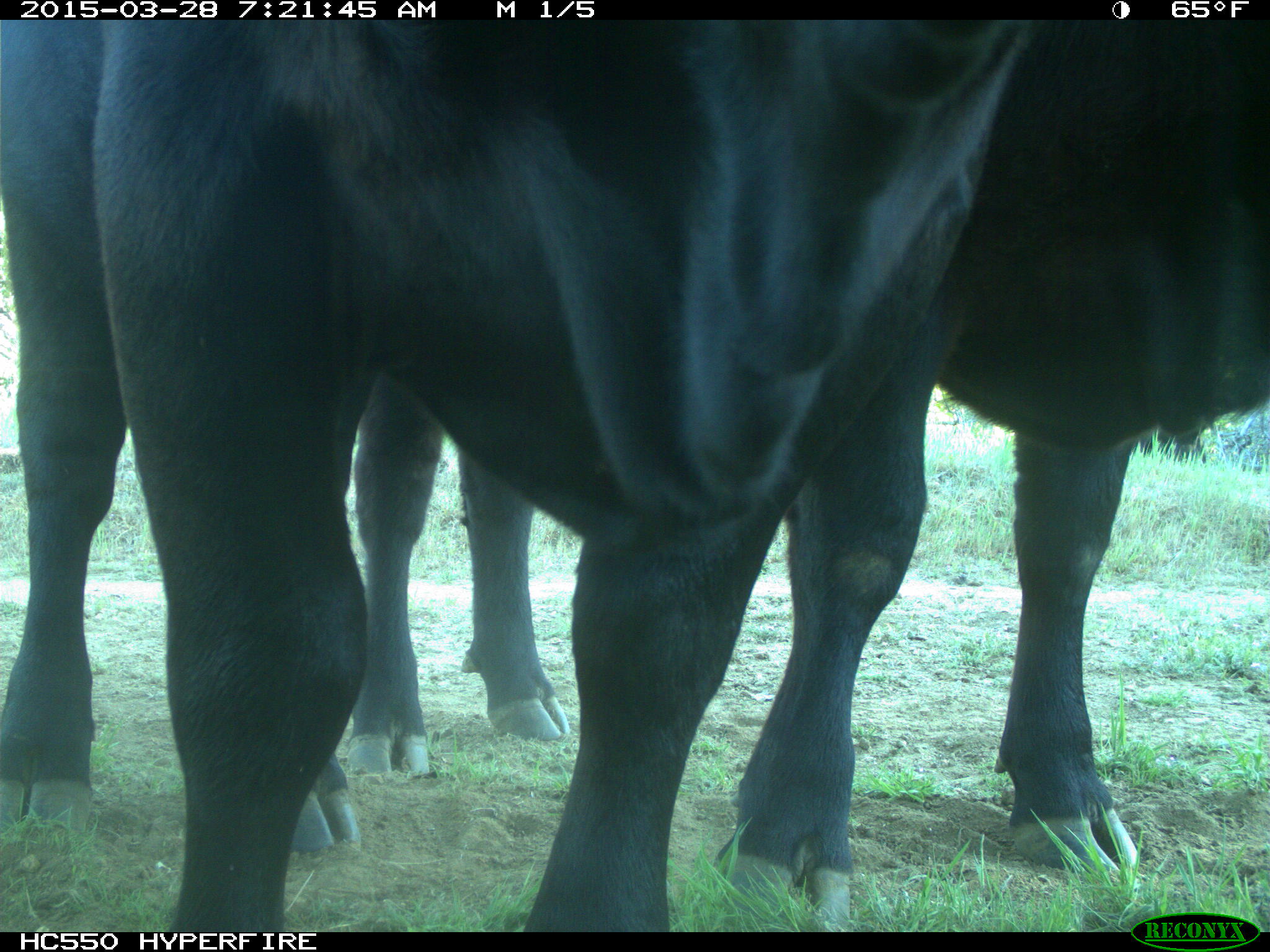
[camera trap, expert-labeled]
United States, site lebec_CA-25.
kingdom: Animalia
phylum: Chordata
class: Mammalia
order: Artiodactyla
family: Bovidae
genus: Bos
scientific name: Bos taurus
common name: domestic cow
Bos taurus (domestic cow).